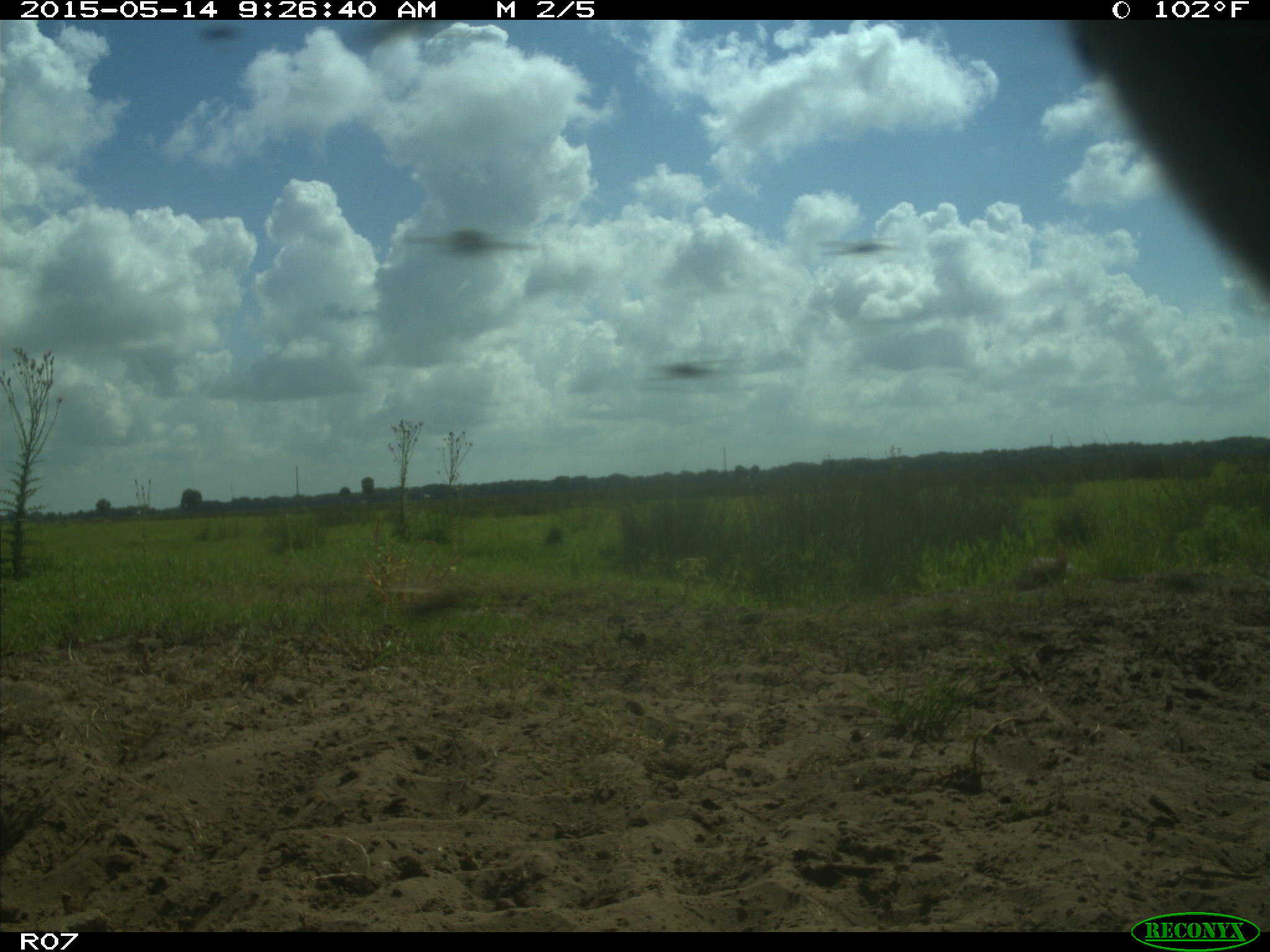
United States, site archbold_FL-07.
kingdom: Animalia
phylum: Chordata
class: Mammalia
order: Artiodactyla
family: Bovidae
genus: Bos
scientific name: Bos taurus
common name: domestic cow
Bos taurus (domestic cow).